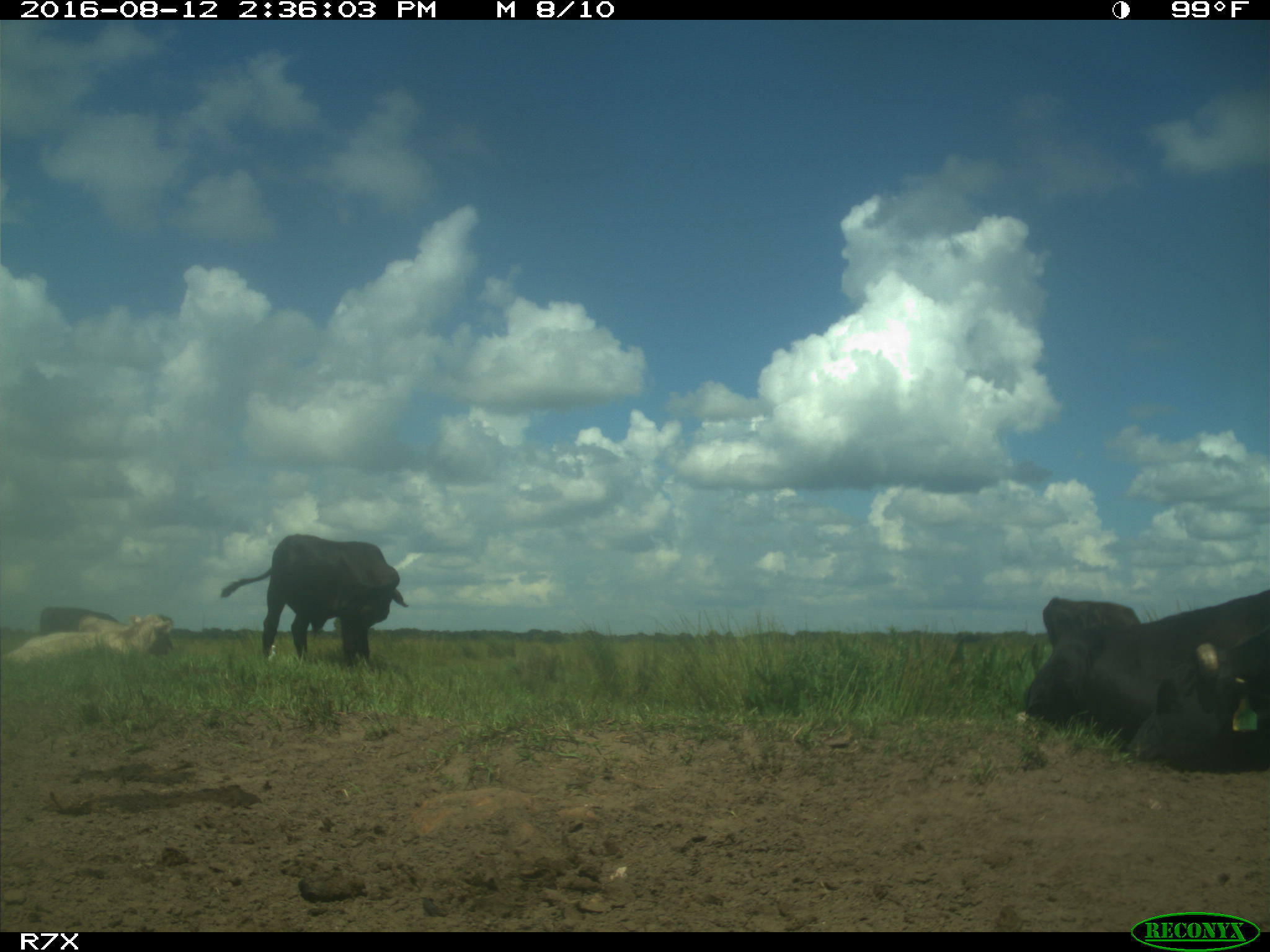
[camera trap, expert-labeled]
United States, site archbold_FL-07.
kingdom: Animalia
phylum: Chordata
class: Mammalia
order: Artiodactyla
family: Bovidae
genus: Bos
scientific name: Bos taurus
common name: domestic cow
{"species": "Bos taurus (domestic cow)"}